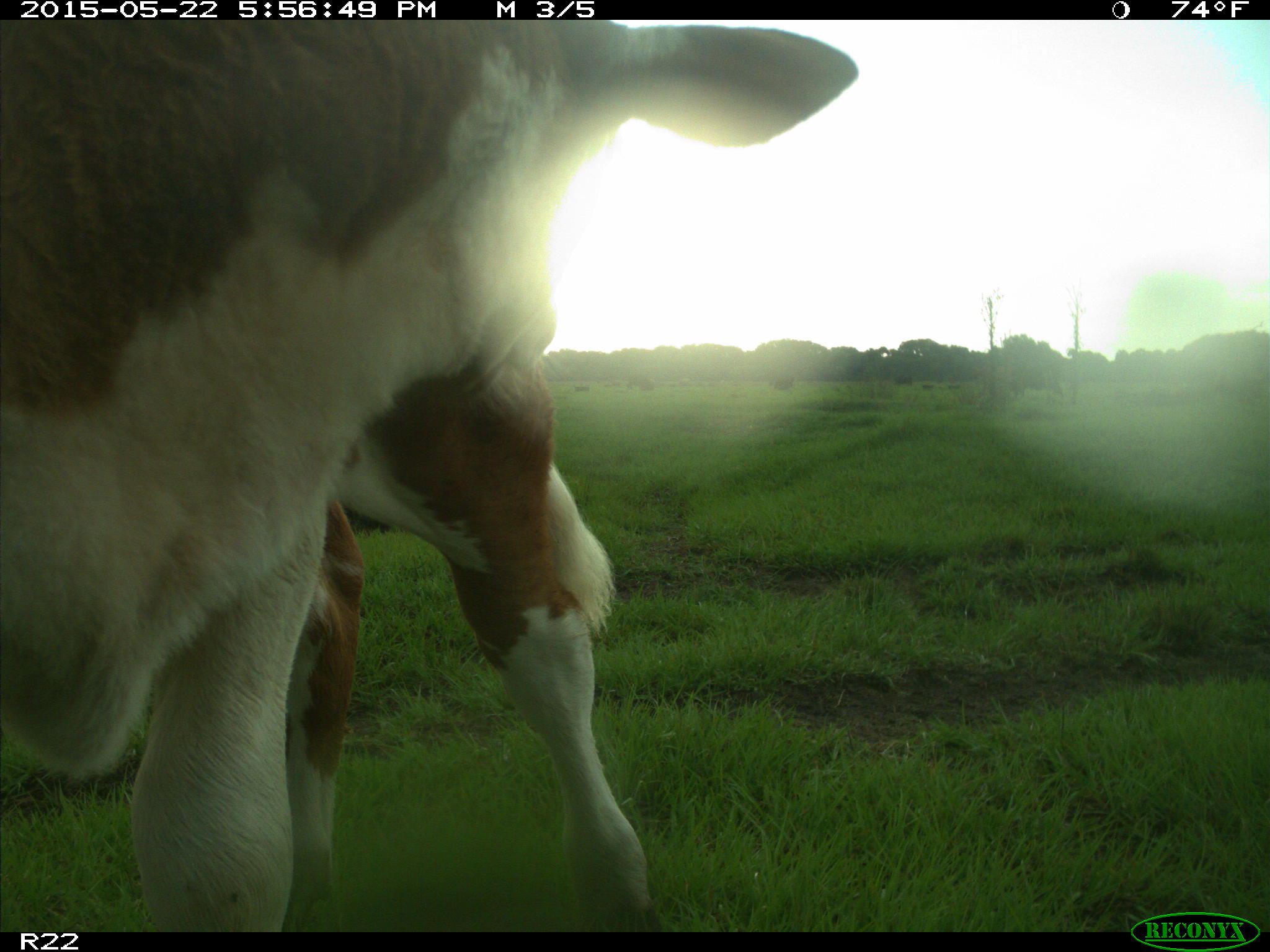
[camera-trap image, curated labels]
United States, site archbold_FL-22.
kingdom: Animalia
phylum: Chordata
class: Mammalia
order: Artiodactyla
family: Bovidae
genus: Bos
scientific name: Bos taurus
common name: domestic cow